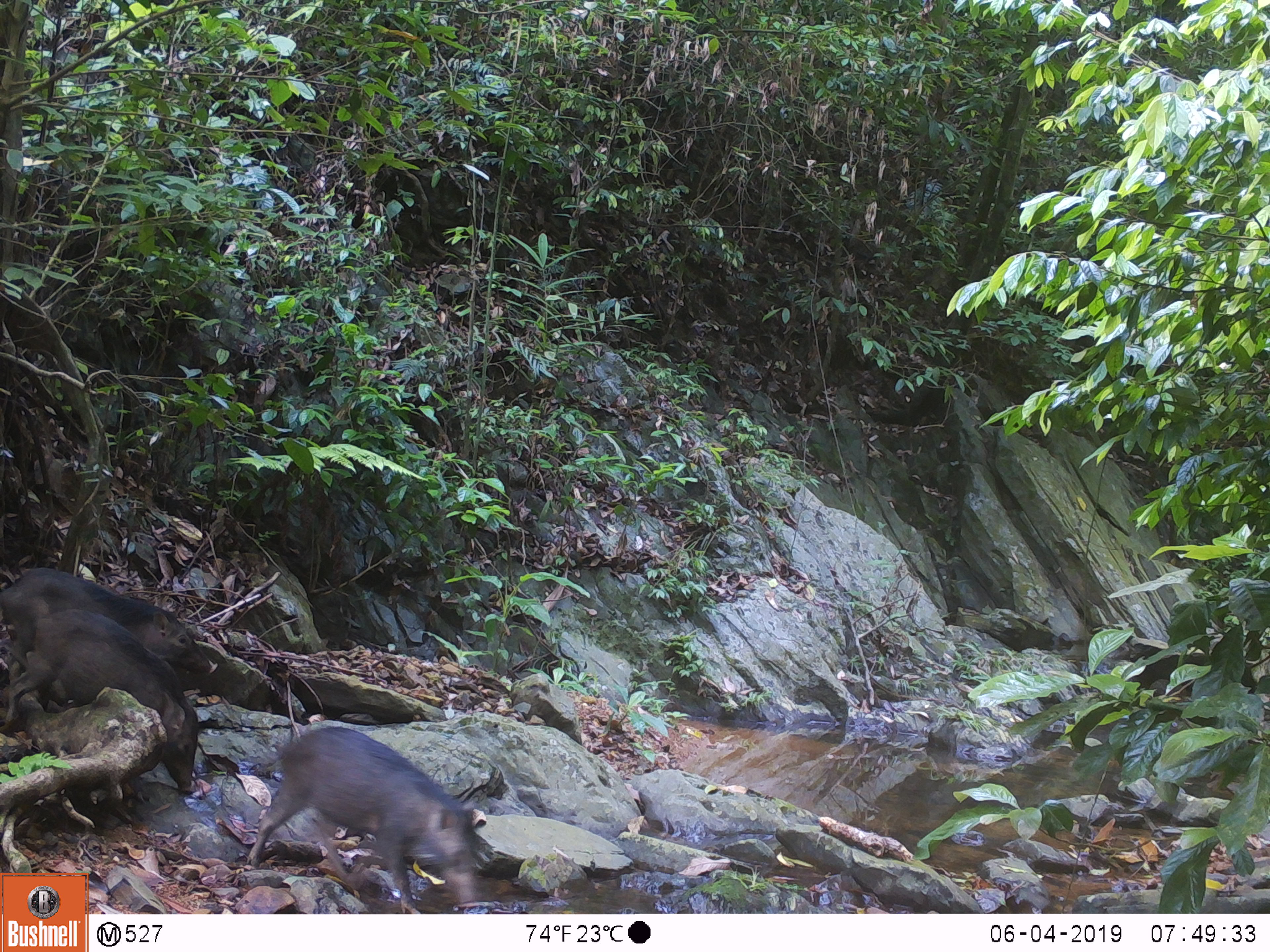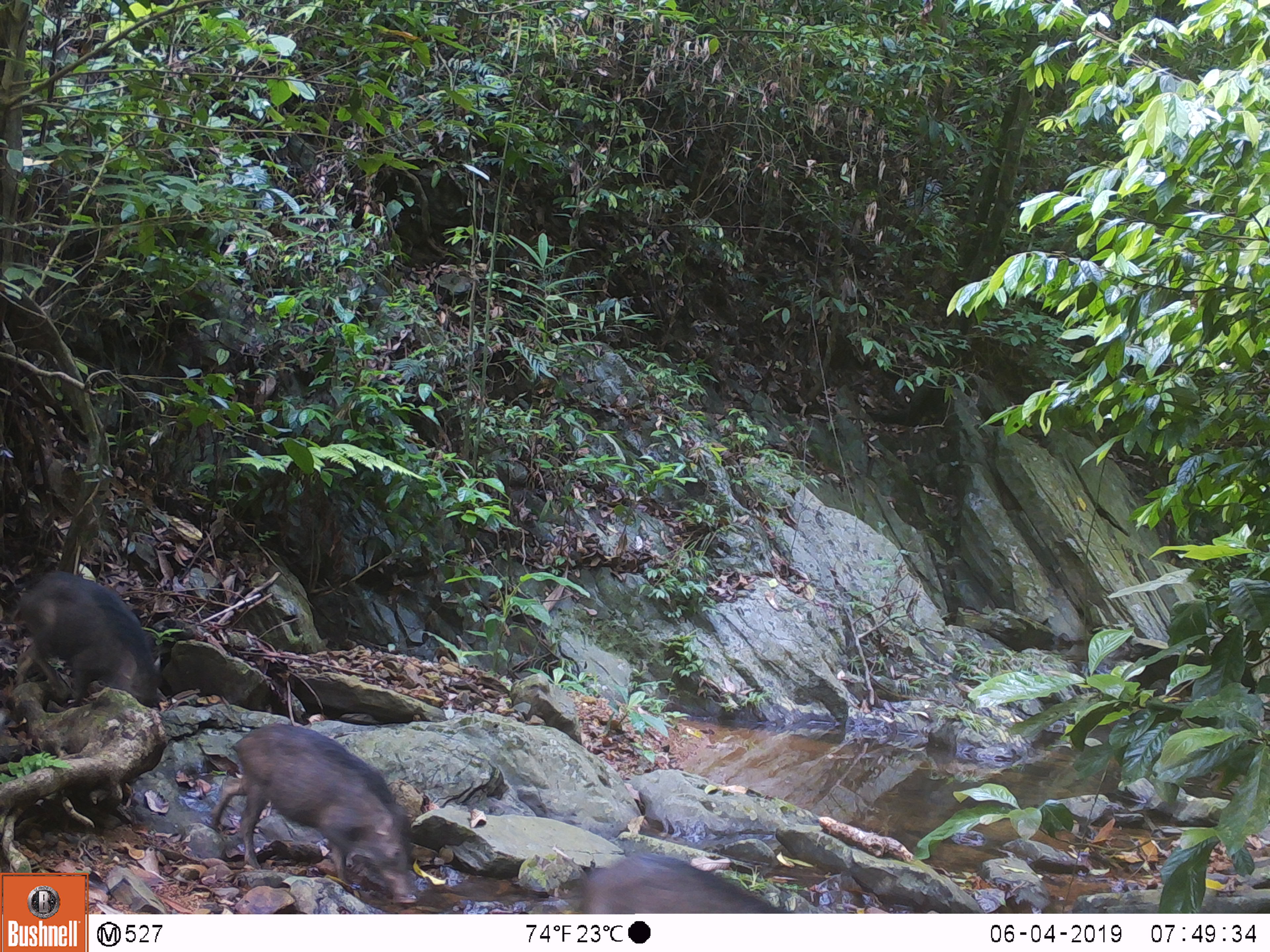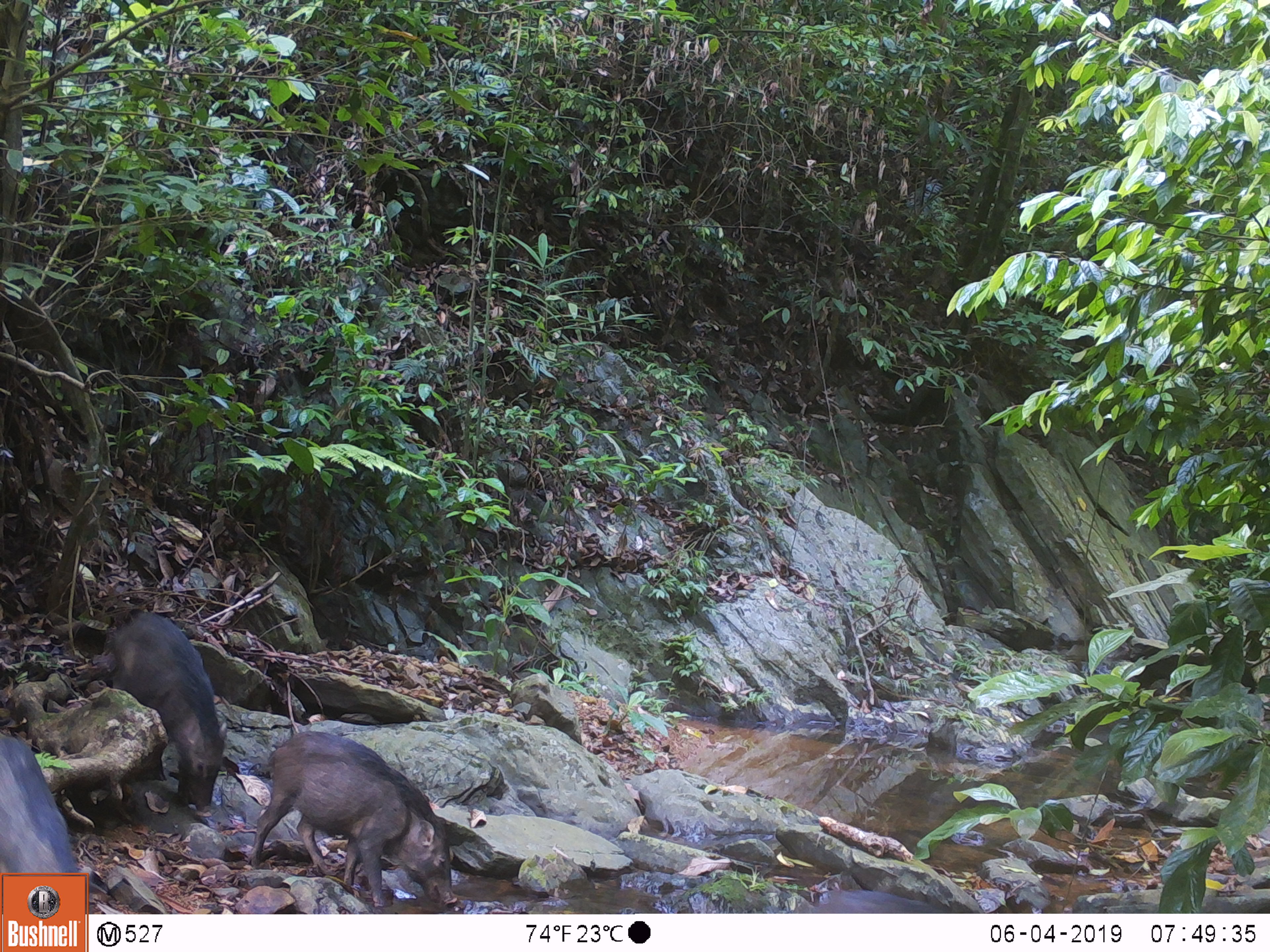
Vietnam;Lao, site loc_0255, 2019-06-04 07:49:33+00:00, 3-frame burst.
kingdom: Animalia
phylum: Chordata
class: Mammalia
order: Artiodactyla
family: Suidae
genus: Sus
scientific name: Sus scrofa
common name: eurasian wild pig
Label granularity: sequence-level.